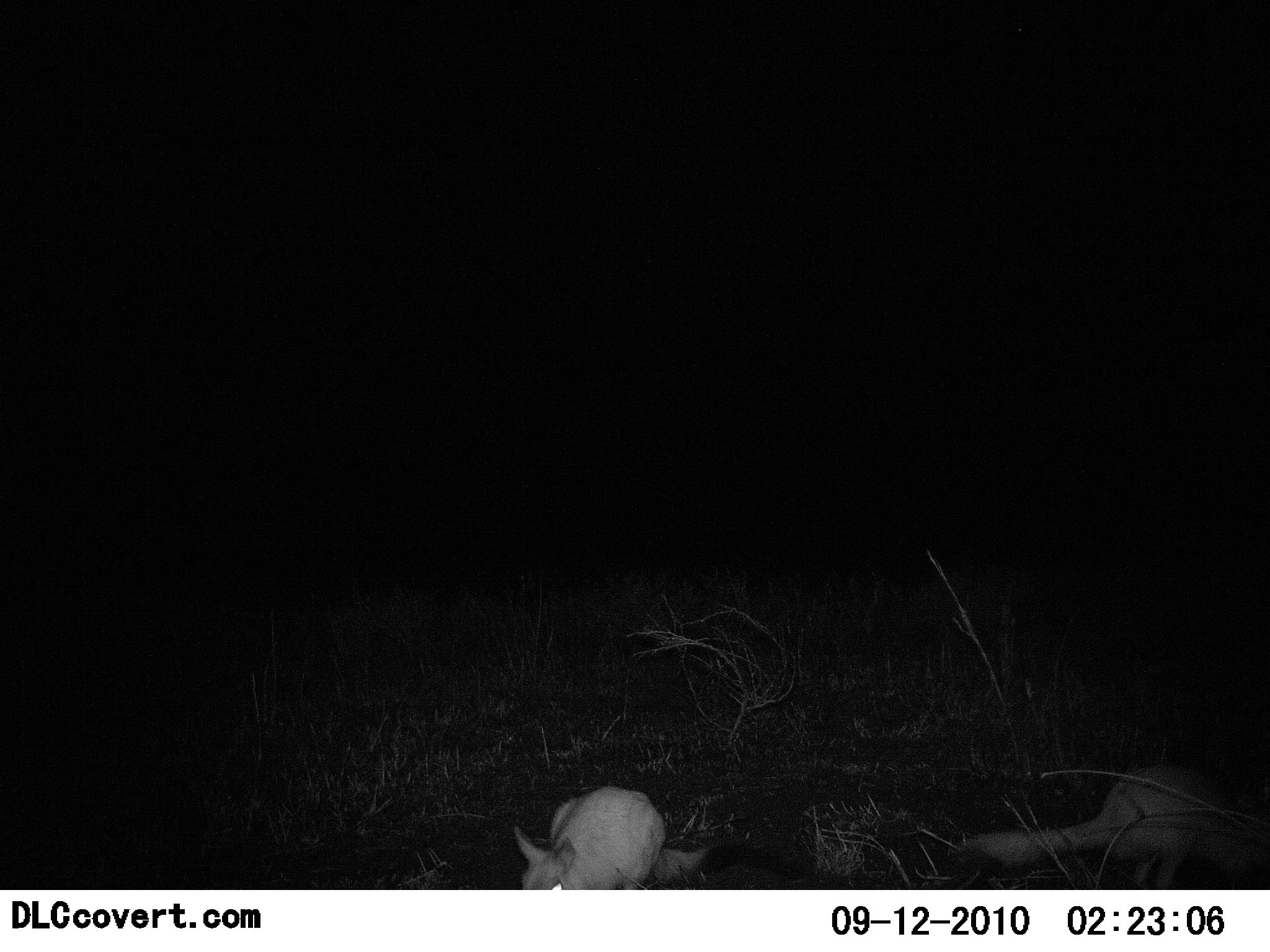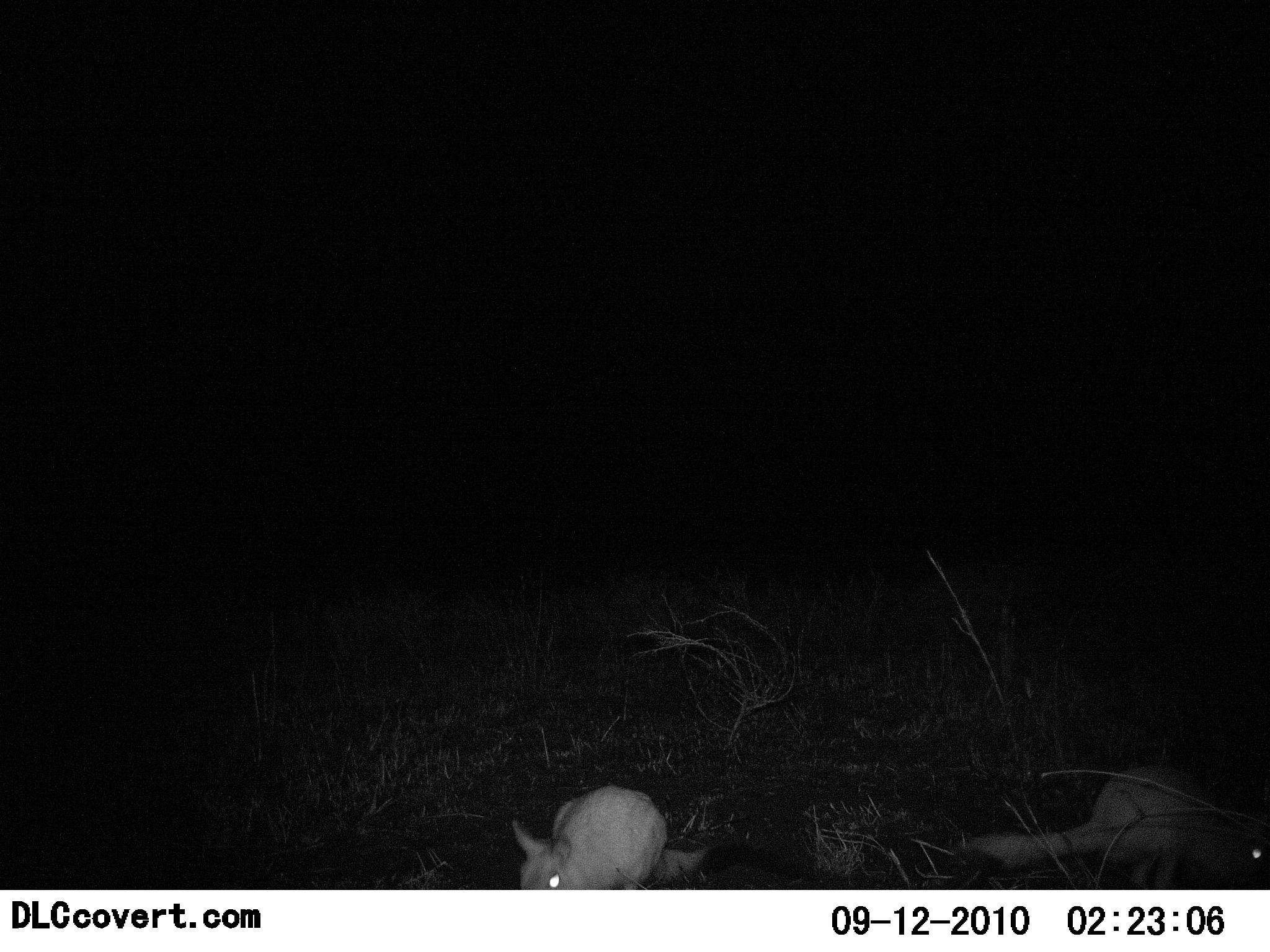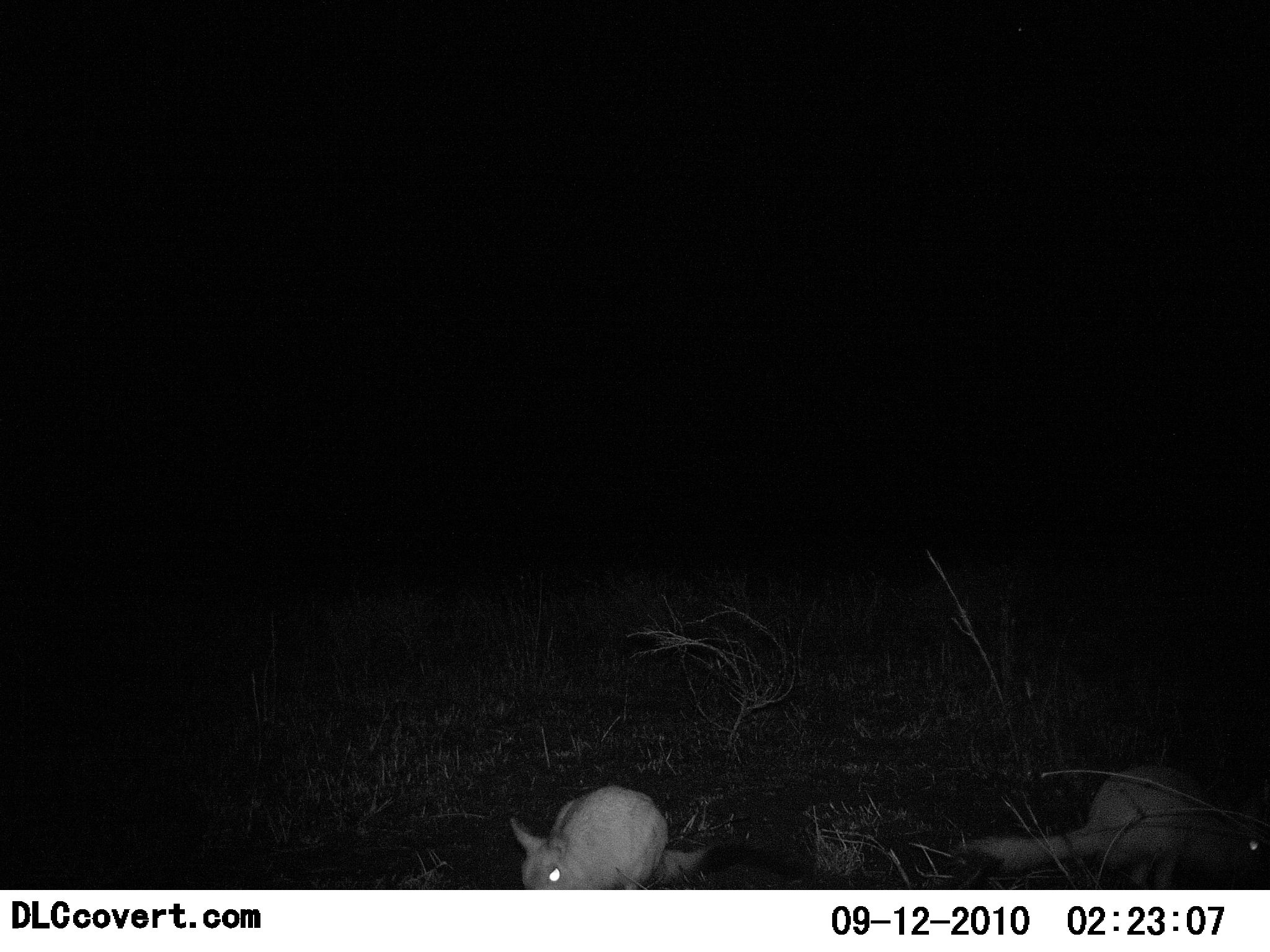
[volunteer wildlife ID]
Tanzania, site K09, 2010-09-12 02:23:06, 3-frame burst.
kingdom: Animalia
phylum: Chordata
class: Mammalia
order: Rodentia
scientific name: Rodentia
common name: rodents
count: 2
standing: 0%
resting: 0%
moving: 0%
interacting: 0%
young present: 0%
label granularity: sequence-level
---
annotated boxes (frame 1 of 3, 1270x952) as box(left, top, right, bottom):
animal: box(957, 765, 1270, 890); box(510, 783, 706, 890)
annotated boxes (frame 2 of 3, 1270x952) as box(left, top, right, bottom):
animal: box(964, 761, 1270, 889); box(510, 785, 707, 890)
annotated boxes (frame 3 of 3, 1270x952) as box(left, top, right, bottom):
animal: box(961, 767, 1269, 890); box(506, 780, 714, 890)